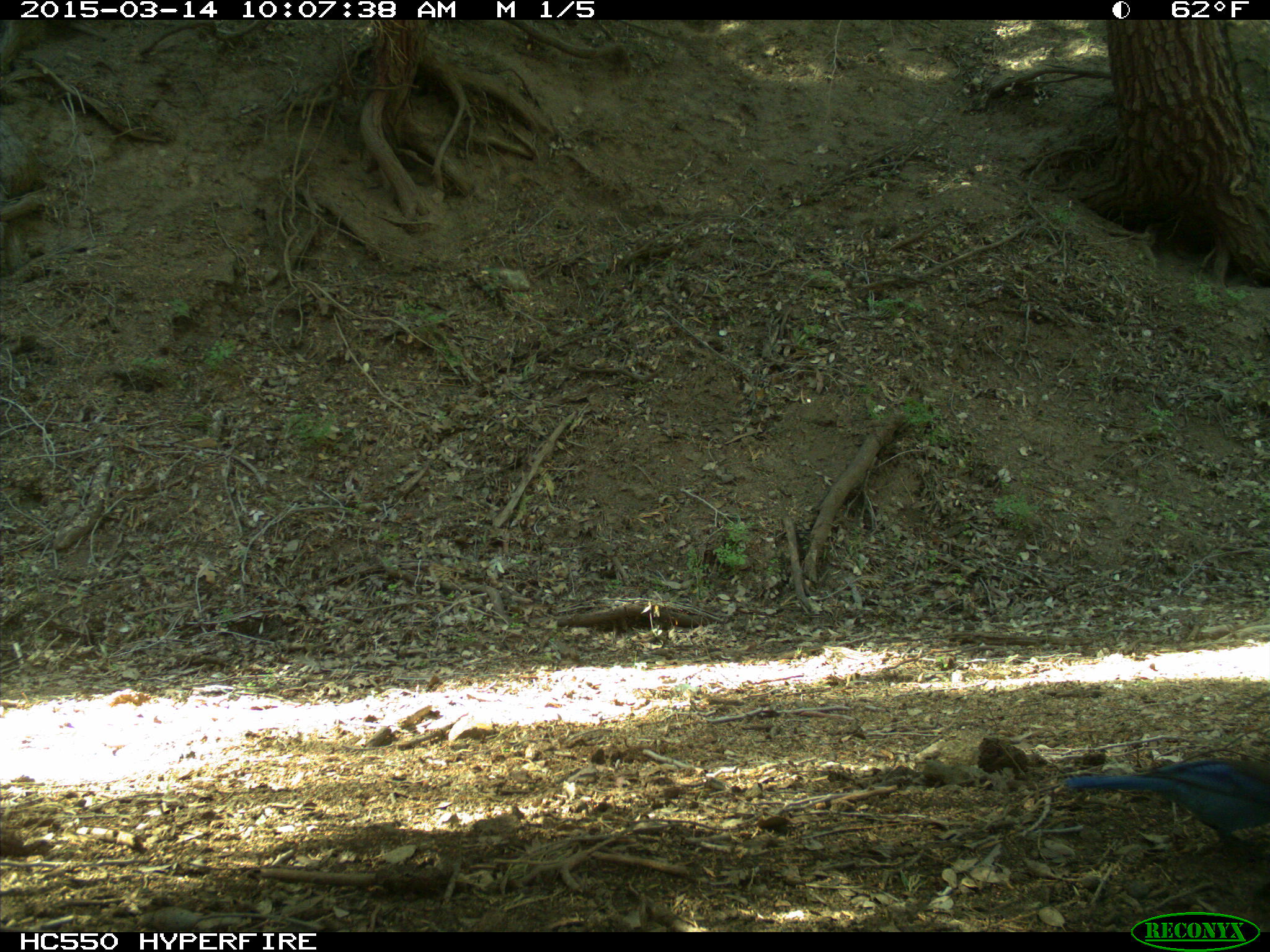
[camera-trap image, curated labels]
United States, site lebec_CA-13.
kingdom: Animalia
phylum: Chordata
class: Aves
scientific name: Aves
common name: birds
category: unidentified bird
Unidentified bird (birds) (Aves).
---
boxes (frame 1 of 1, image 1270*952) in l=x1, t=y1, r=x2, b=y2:
animal: l=1065, t=757, r=1269, b=857